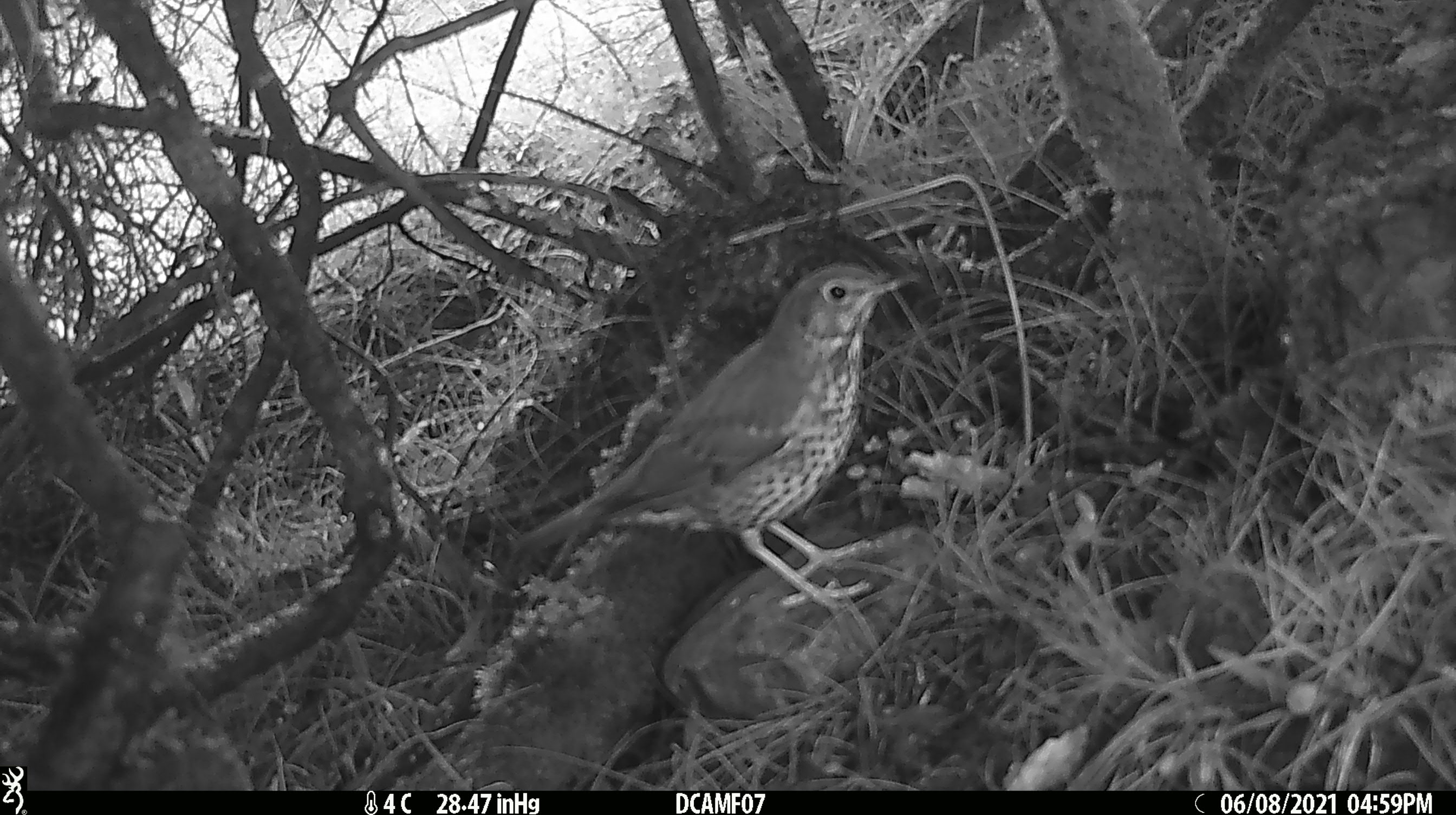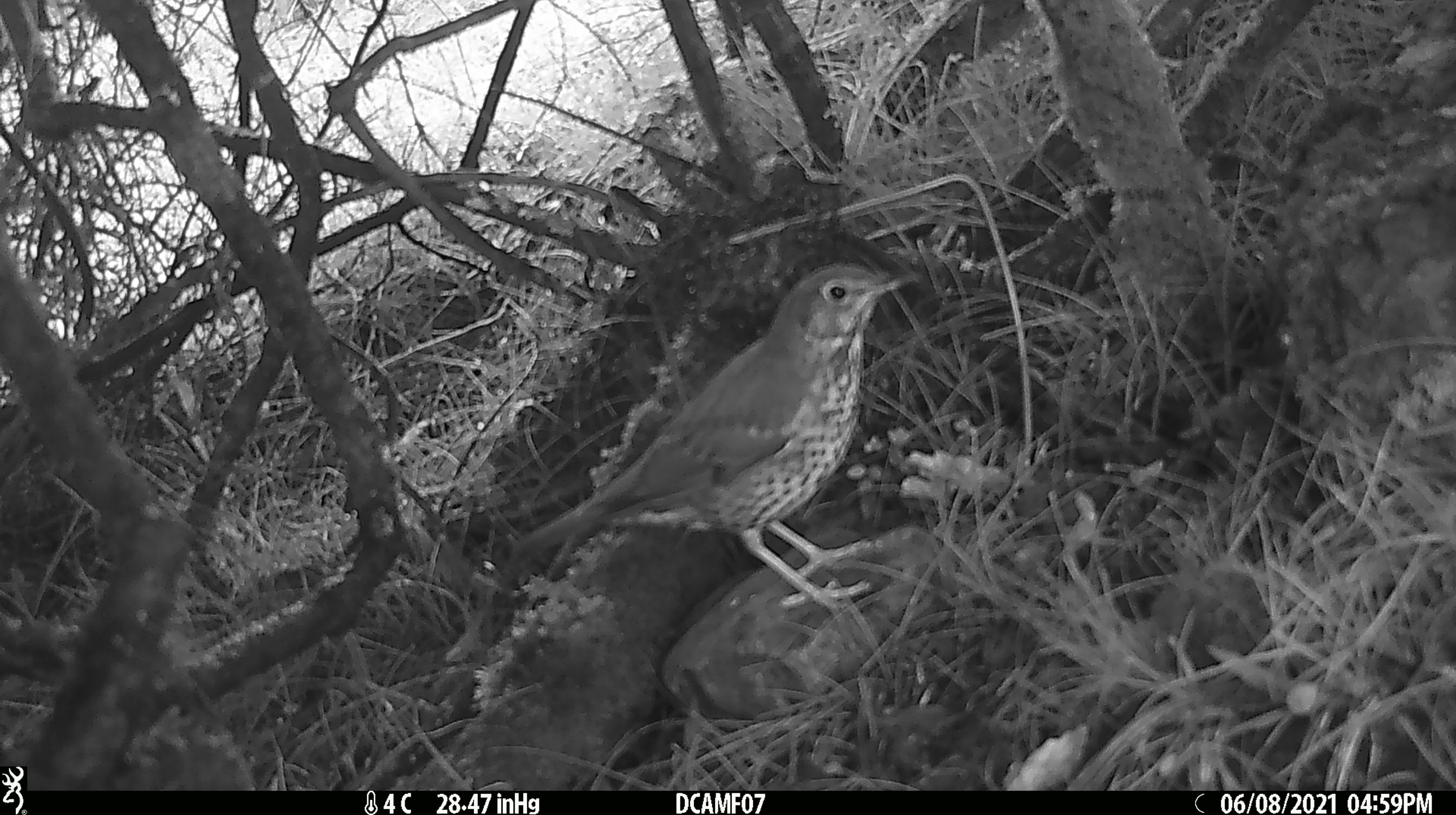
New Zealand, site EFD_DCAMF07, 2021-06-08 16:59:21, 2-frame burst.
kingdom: Animalia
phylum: Chordata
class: Aves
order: Passeriformes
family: Turdidae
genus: Turdus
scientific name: Turdus philomelos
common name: song thrush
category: thrush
Thrush (song thrush) (Turdus philomelos).